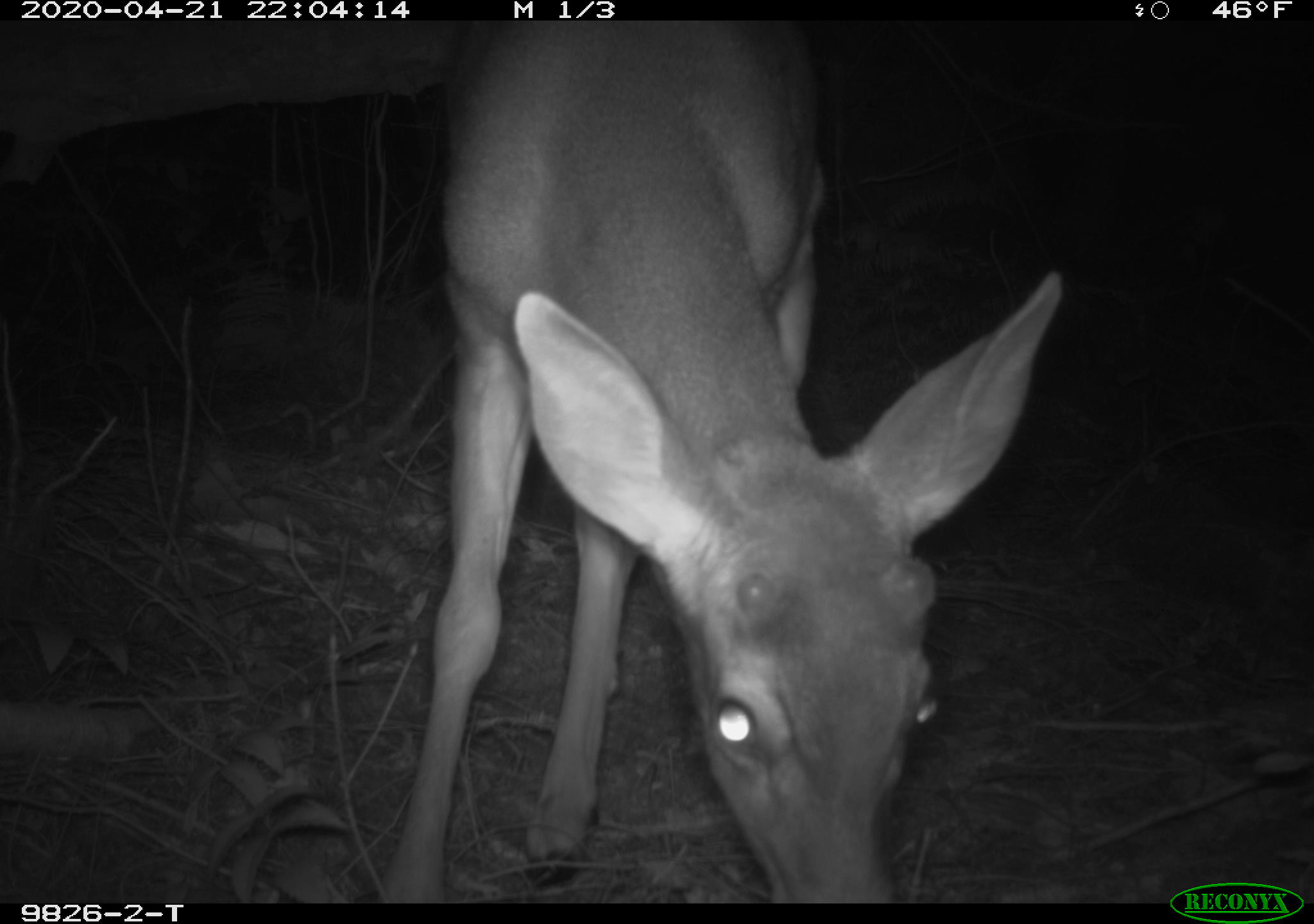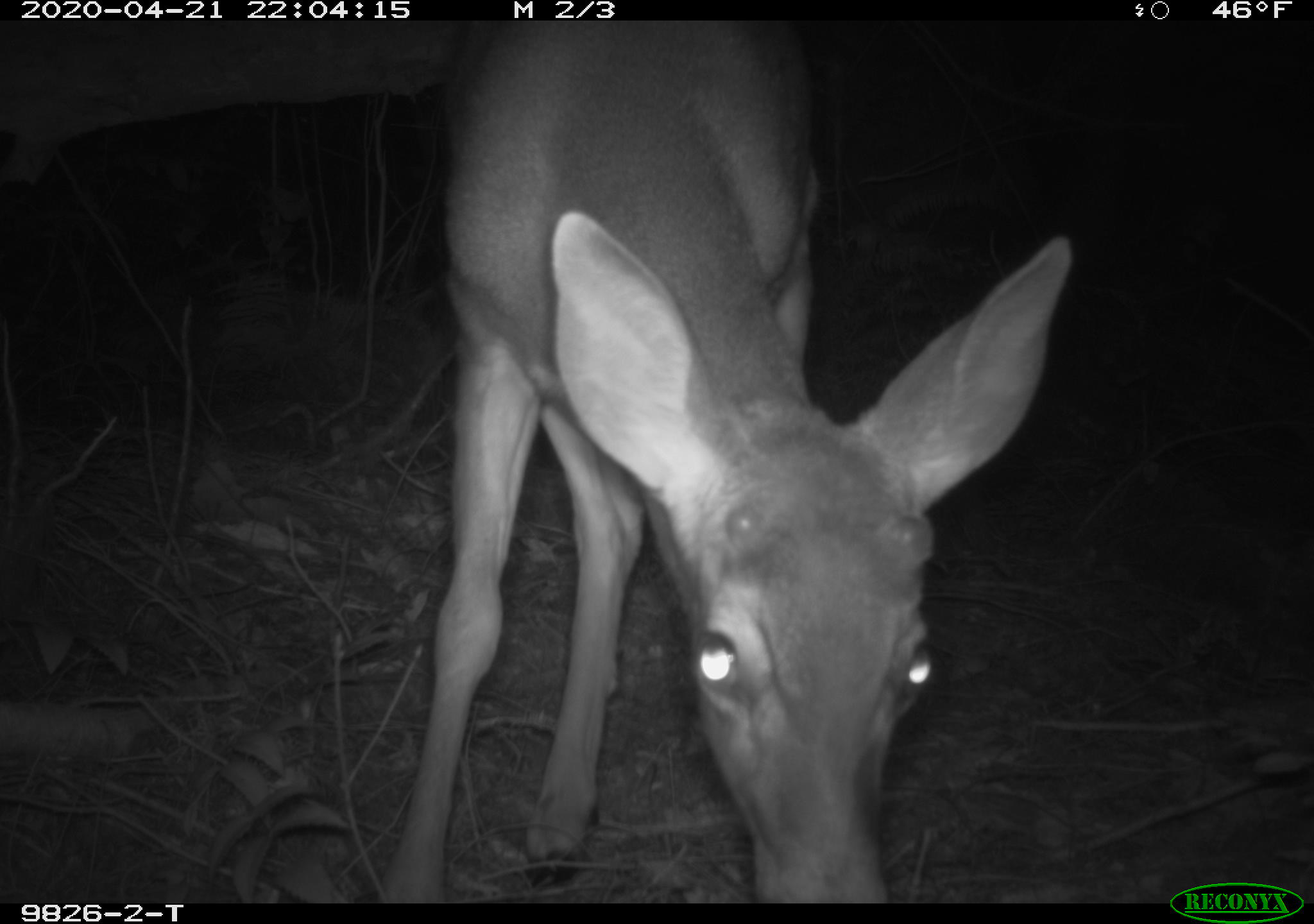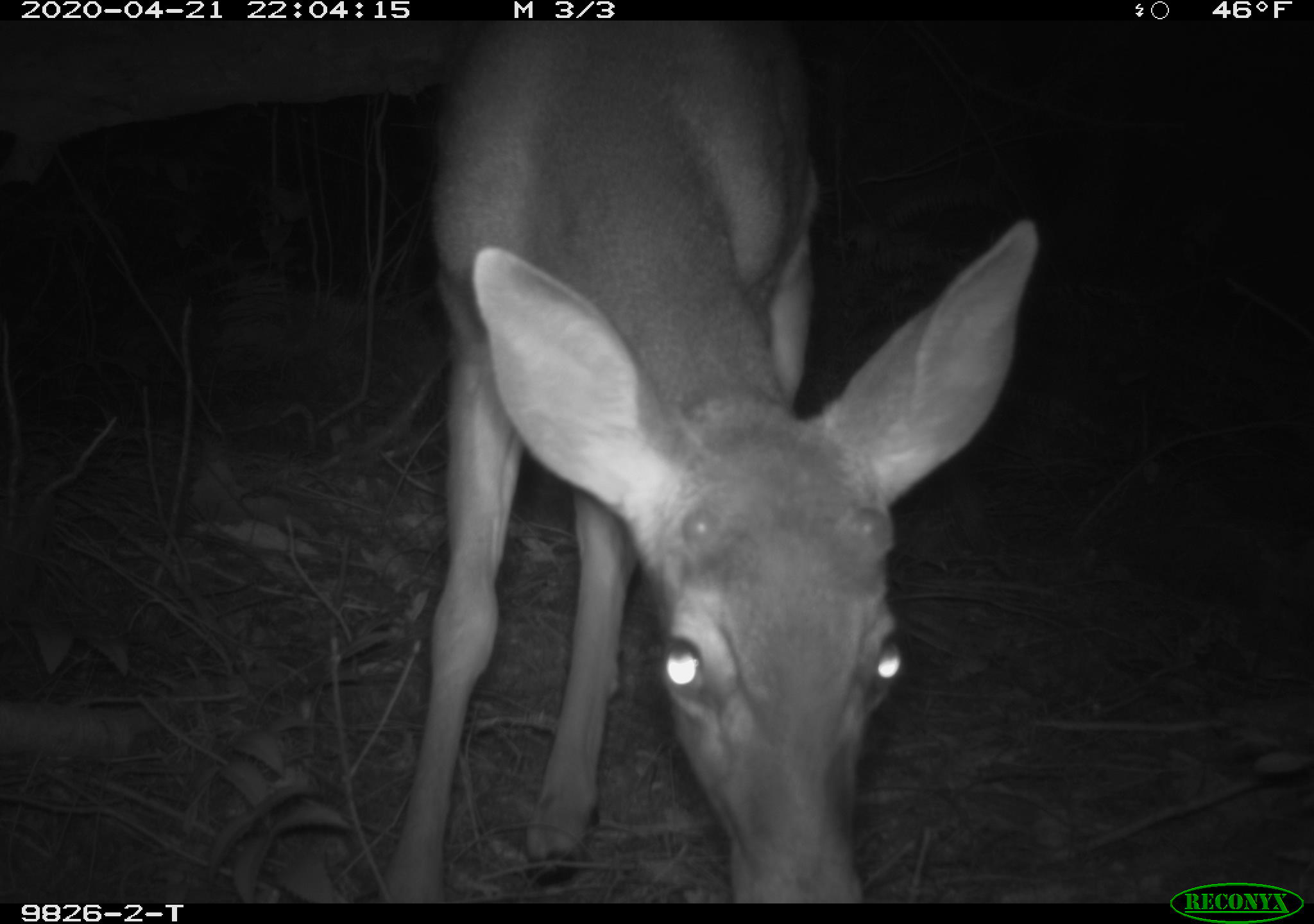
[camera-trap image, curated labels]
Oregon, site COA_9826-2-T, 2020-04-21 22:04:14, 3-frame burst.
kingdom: Animalia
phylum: Chordata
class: Mammalia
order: Artiodactyla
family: Cervidae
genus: Odocoileus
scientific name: Odocoileus hemionus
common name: black-tailed deer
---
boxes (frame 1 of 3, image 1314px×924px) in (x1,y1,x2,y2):
black-tailed deer: (375,26,1091,895)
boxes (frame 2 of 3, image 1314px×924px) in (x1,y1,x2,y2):
black-tailed deer: (360,39,1074,897)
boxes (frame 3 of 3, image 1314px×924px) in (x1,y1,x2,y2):
black-tailed deer: (368,33,1055,895)